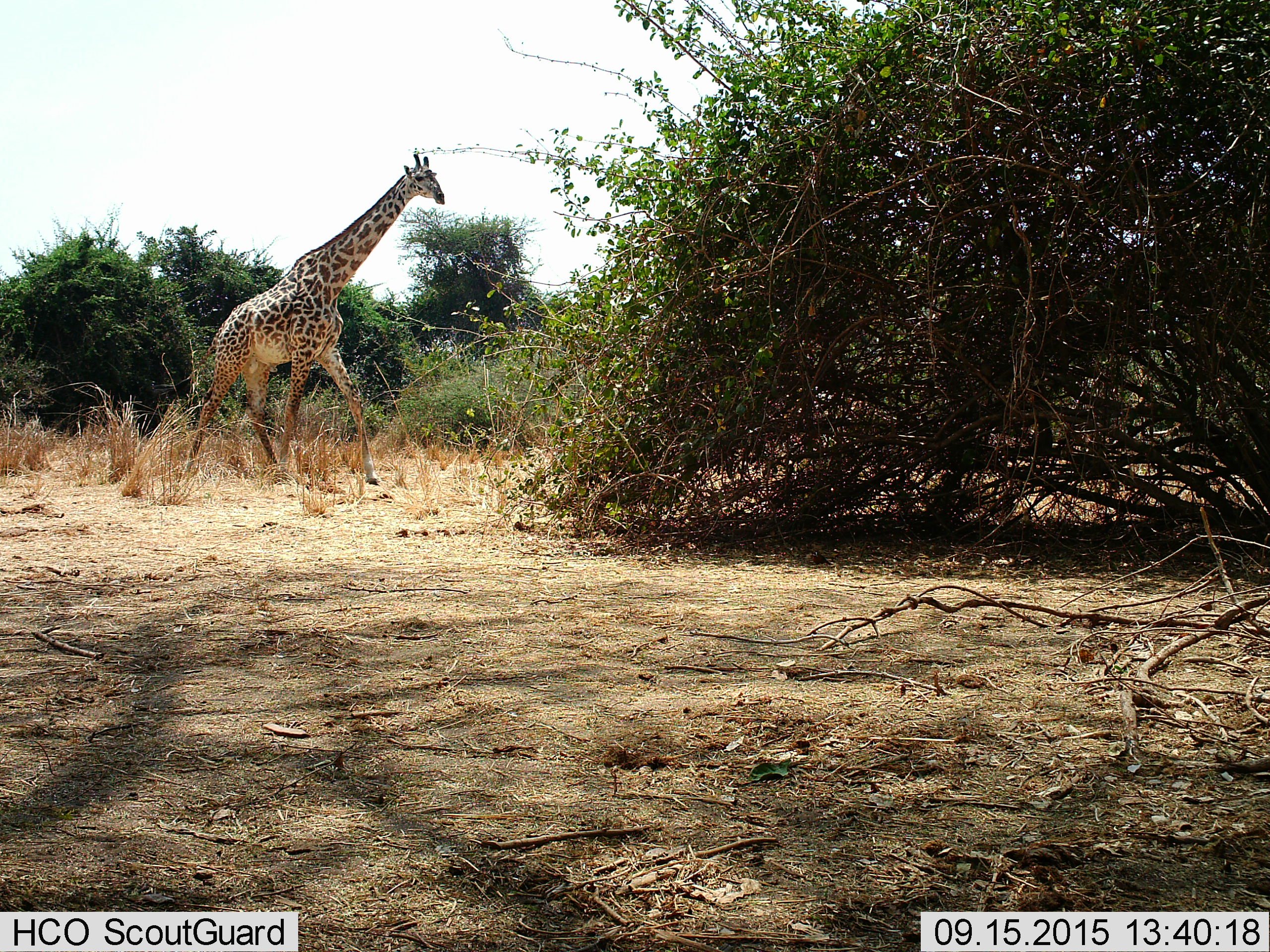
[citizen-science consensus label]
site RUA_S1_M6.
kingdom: Animalia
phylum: Chordata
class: Mammalia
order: Artiodactyla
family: Giraffidae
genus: Giraffa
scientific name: Giraffa camelopardalis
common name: giraffe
Giraffe (Giraffa camelopardalis), count 1. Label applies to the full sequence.